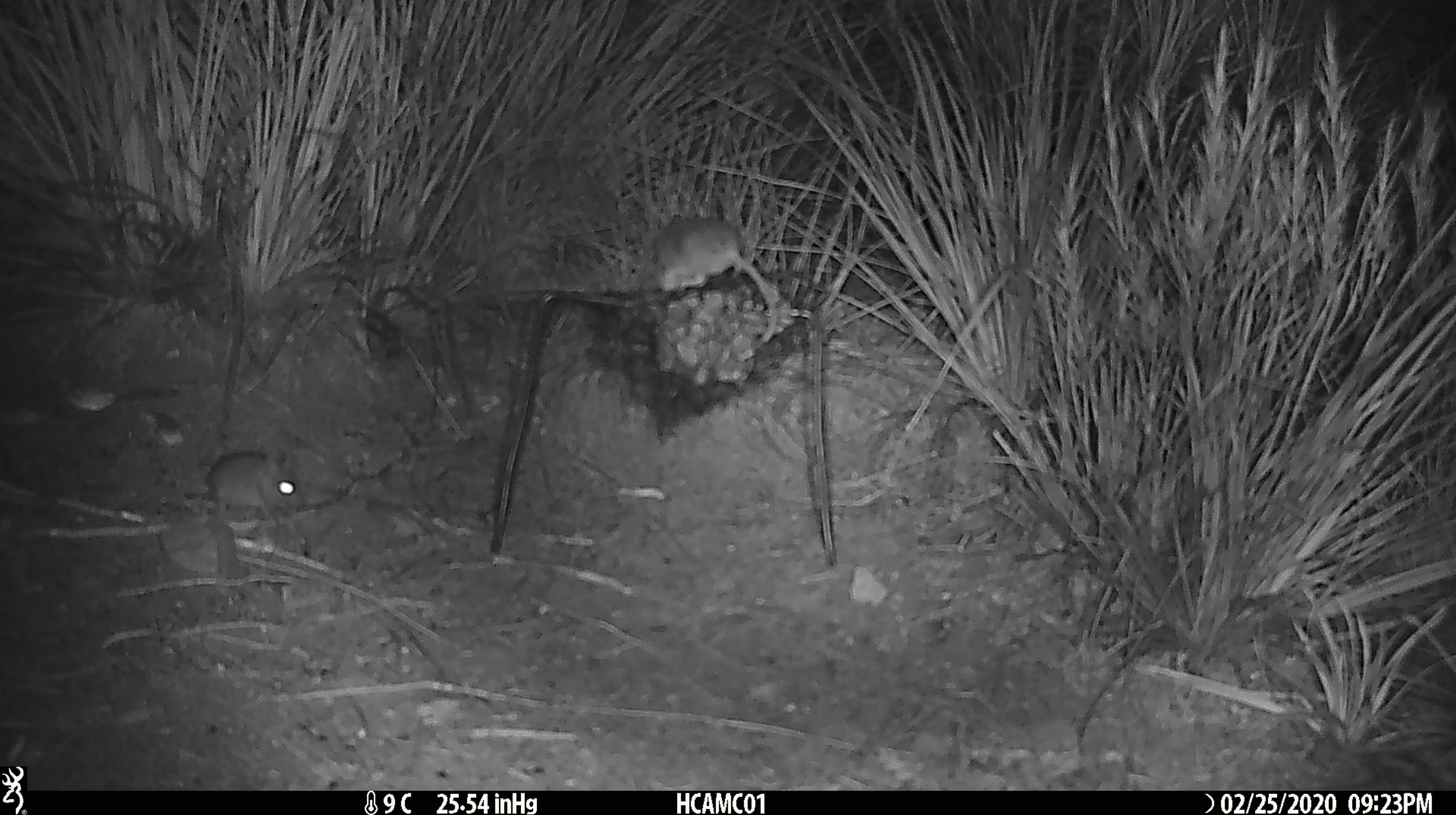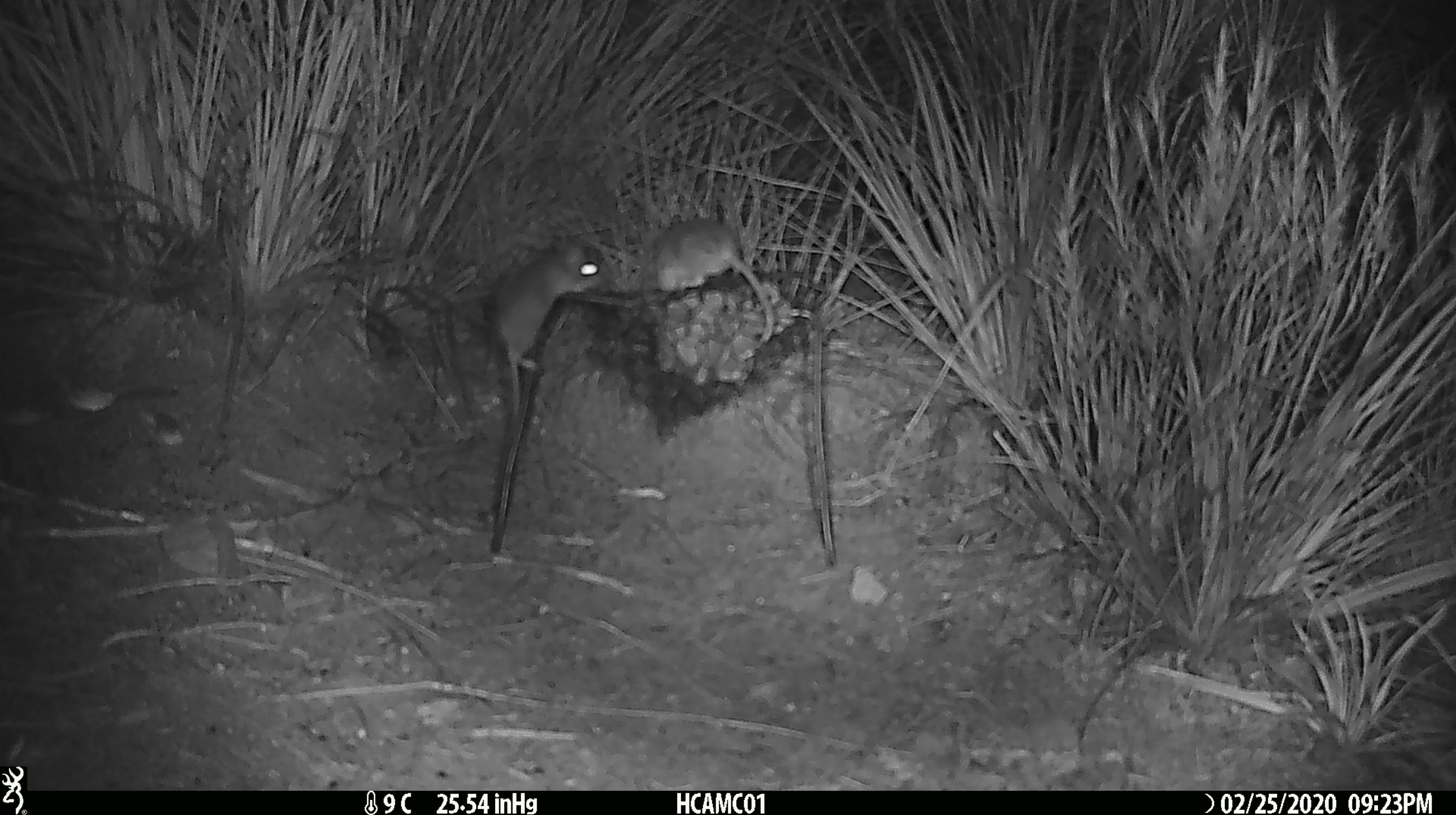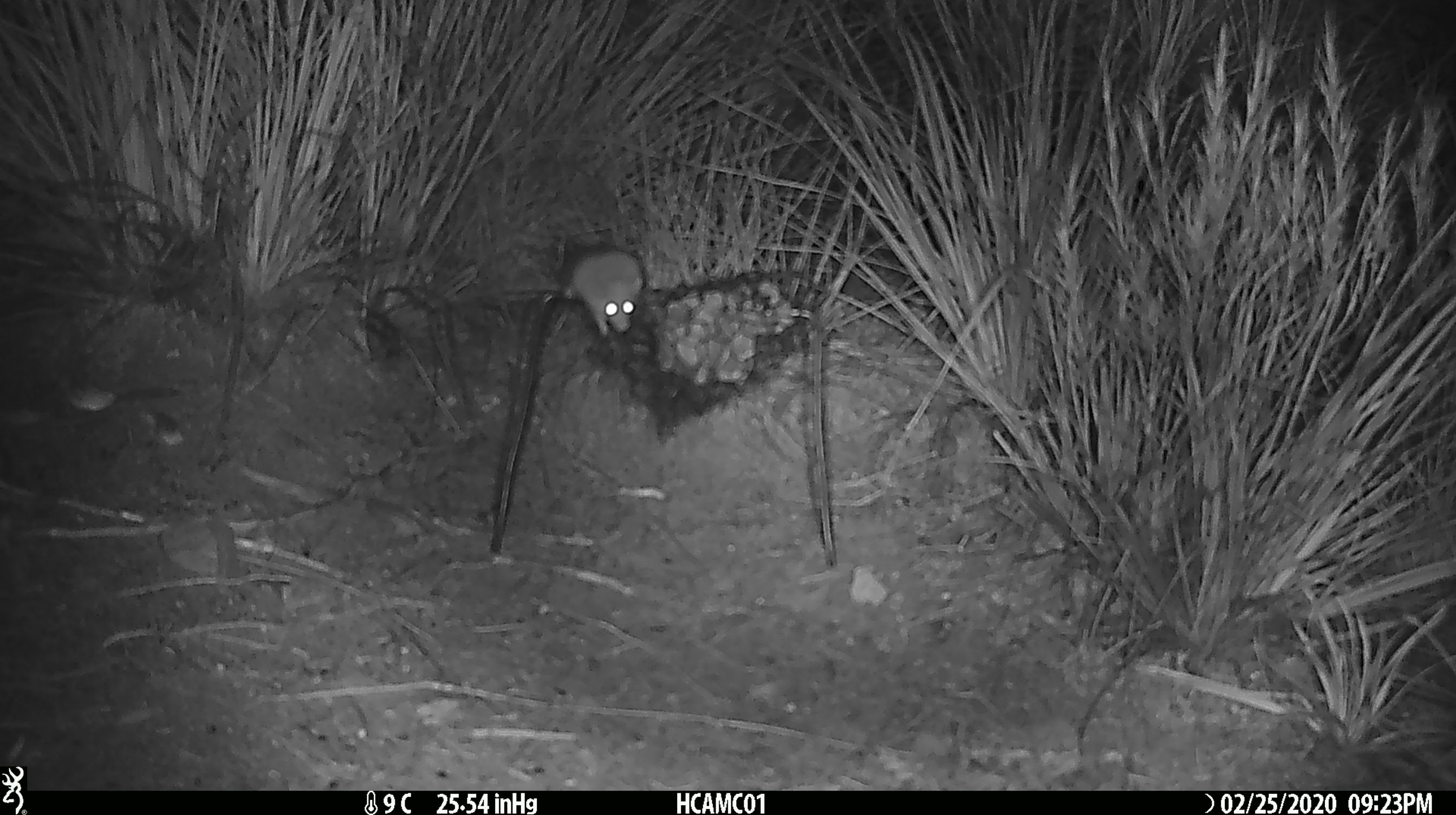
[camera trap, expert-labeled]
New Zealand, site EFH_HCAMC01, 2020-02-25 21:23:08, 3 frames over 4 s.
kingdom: Animalia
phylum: Chordata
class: Mammalia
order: Rodentia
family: Muridae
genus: Mus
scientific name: Mus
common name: mouse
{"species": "mouse (Mus)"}